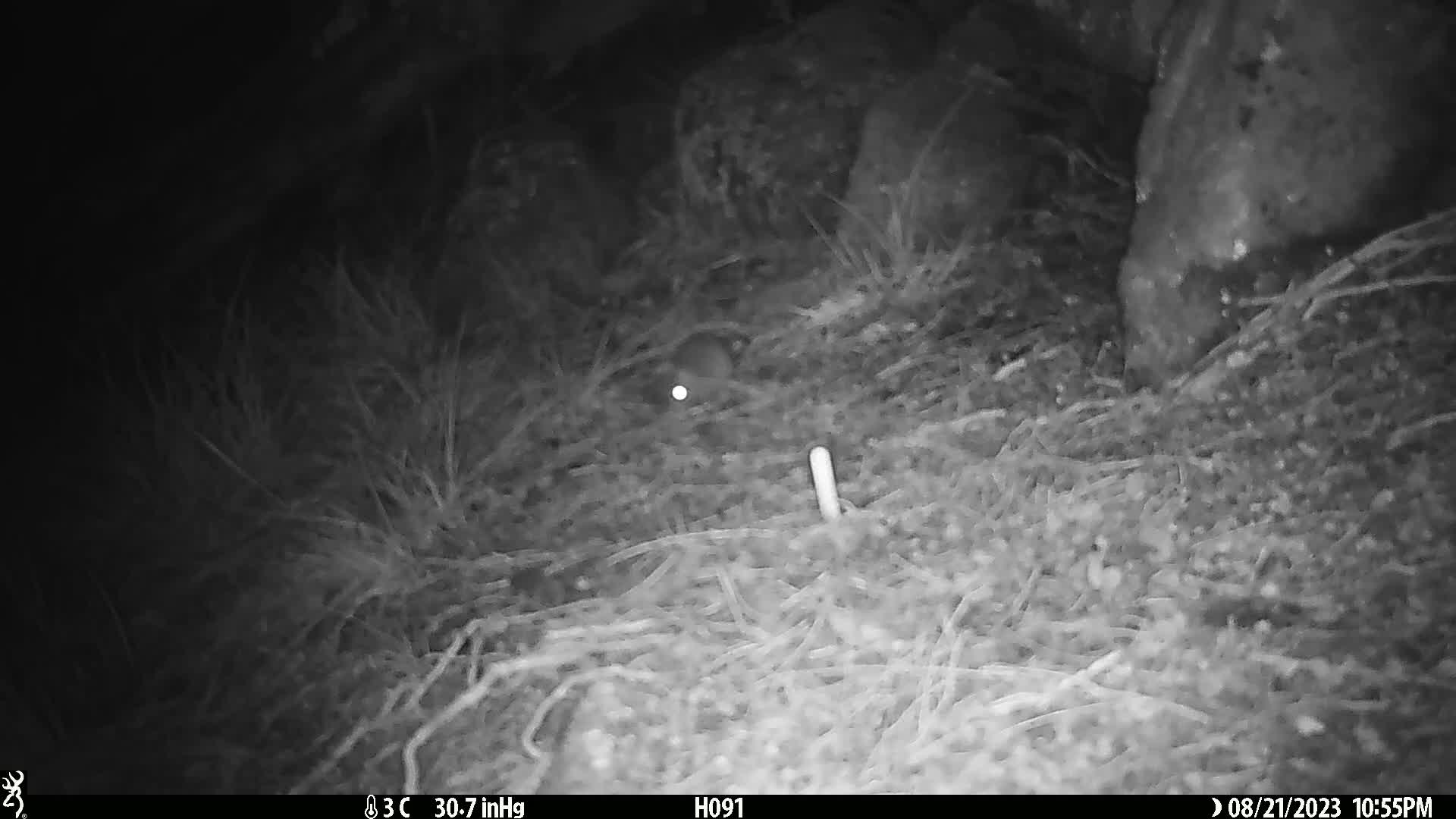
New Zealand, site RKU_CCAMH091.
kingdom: Animalia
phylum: Chordata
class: Mammalia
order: Rodentia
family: Muridae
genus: Rattus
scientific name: Rattus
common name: rat